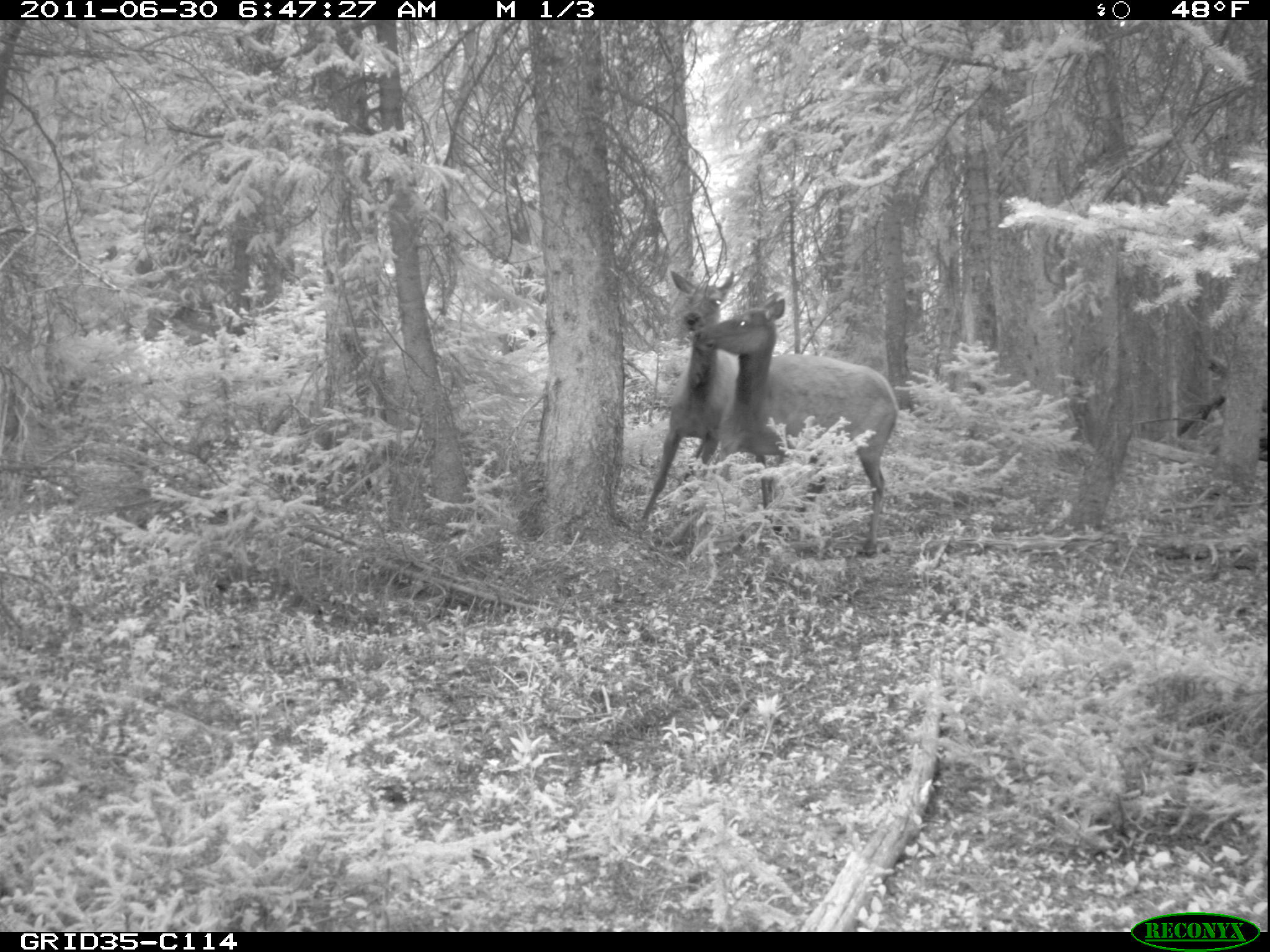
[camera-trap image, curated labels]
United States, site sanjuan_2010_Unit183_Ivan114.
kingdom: Animalia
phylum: Chordata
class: Mammalia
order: Artiodactyla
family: Cervidae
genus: Cervus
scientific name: Cervus elaphus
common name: red deer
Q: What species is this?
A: Cervus elaphus (red deer).